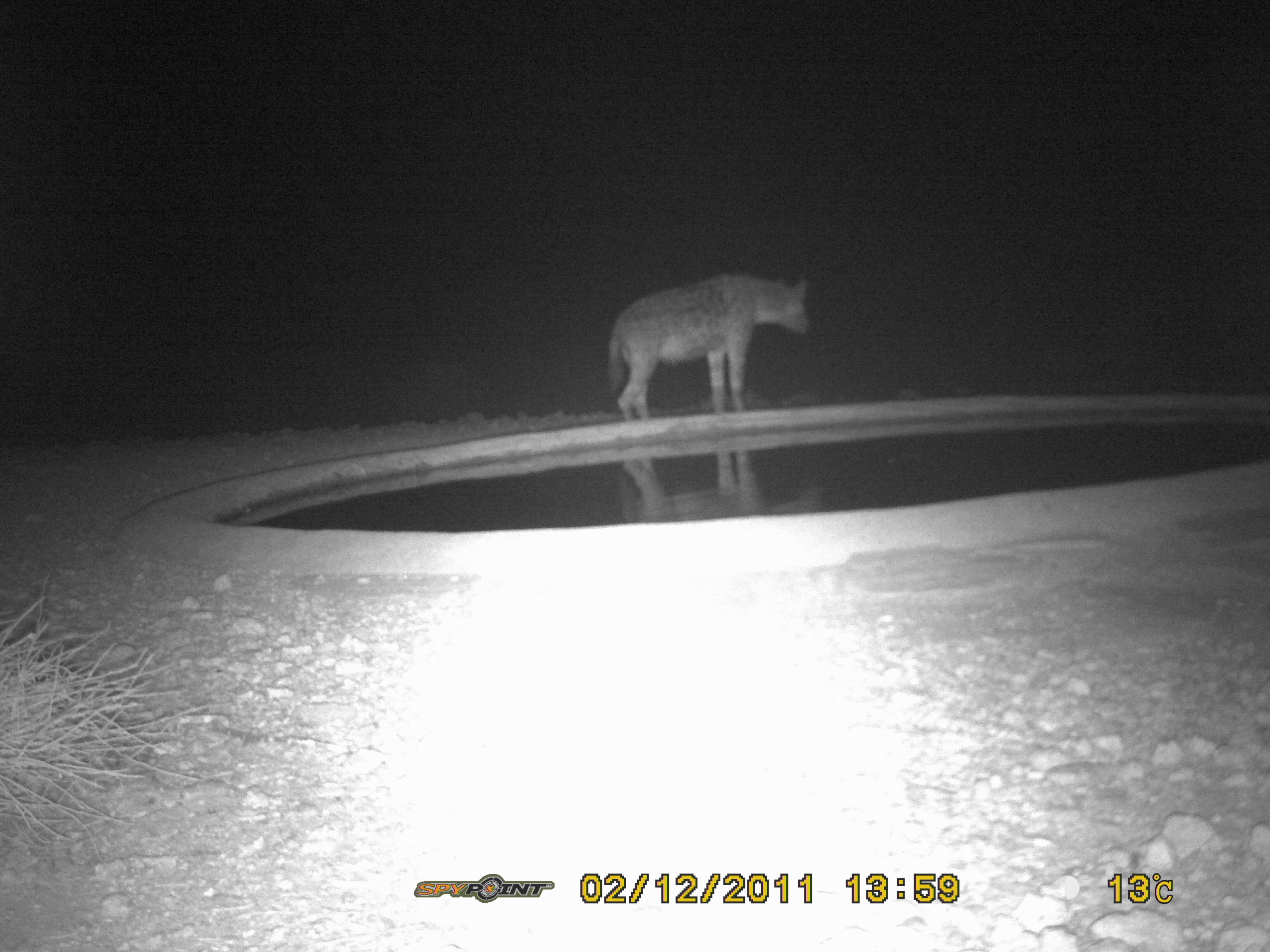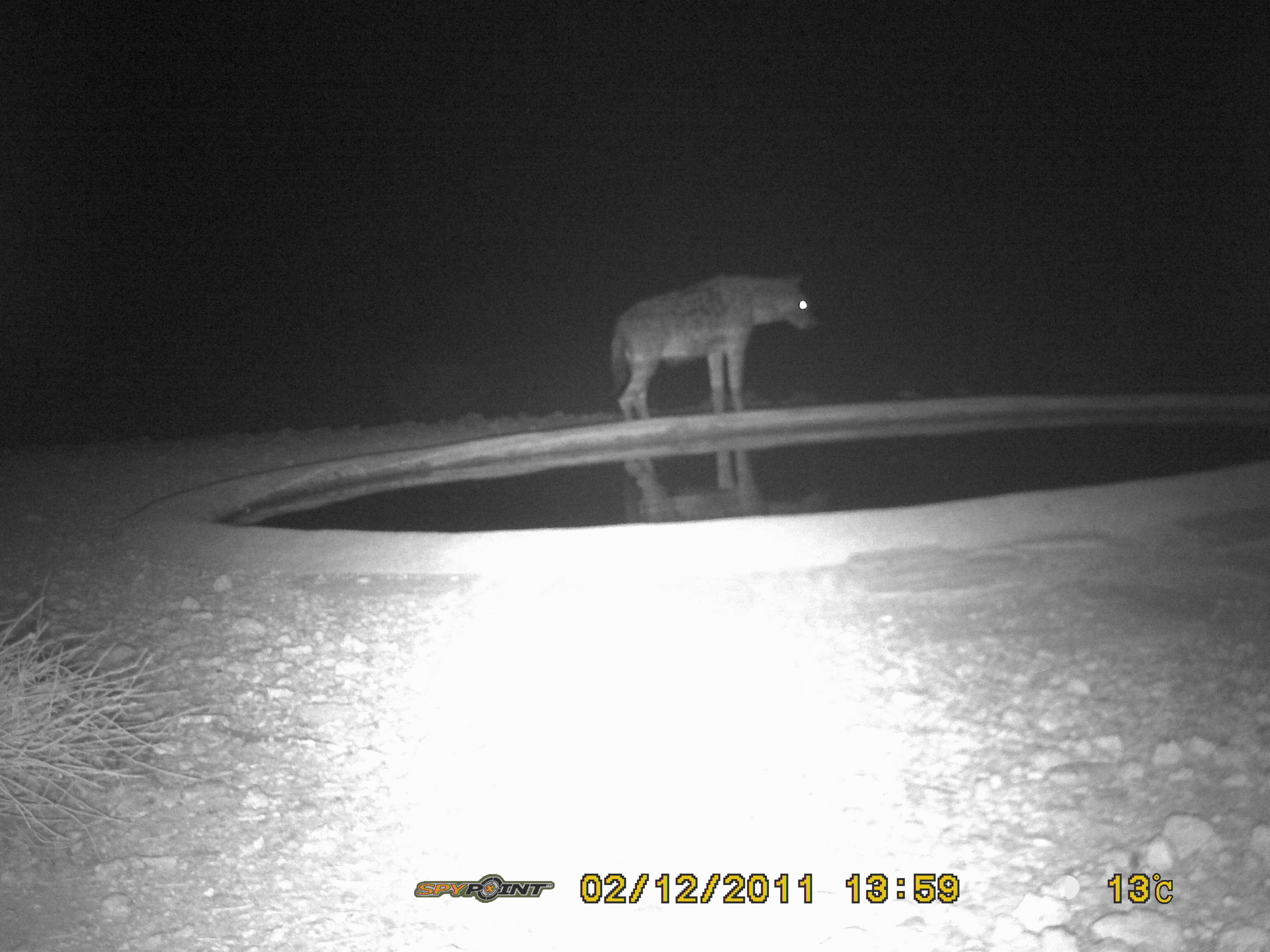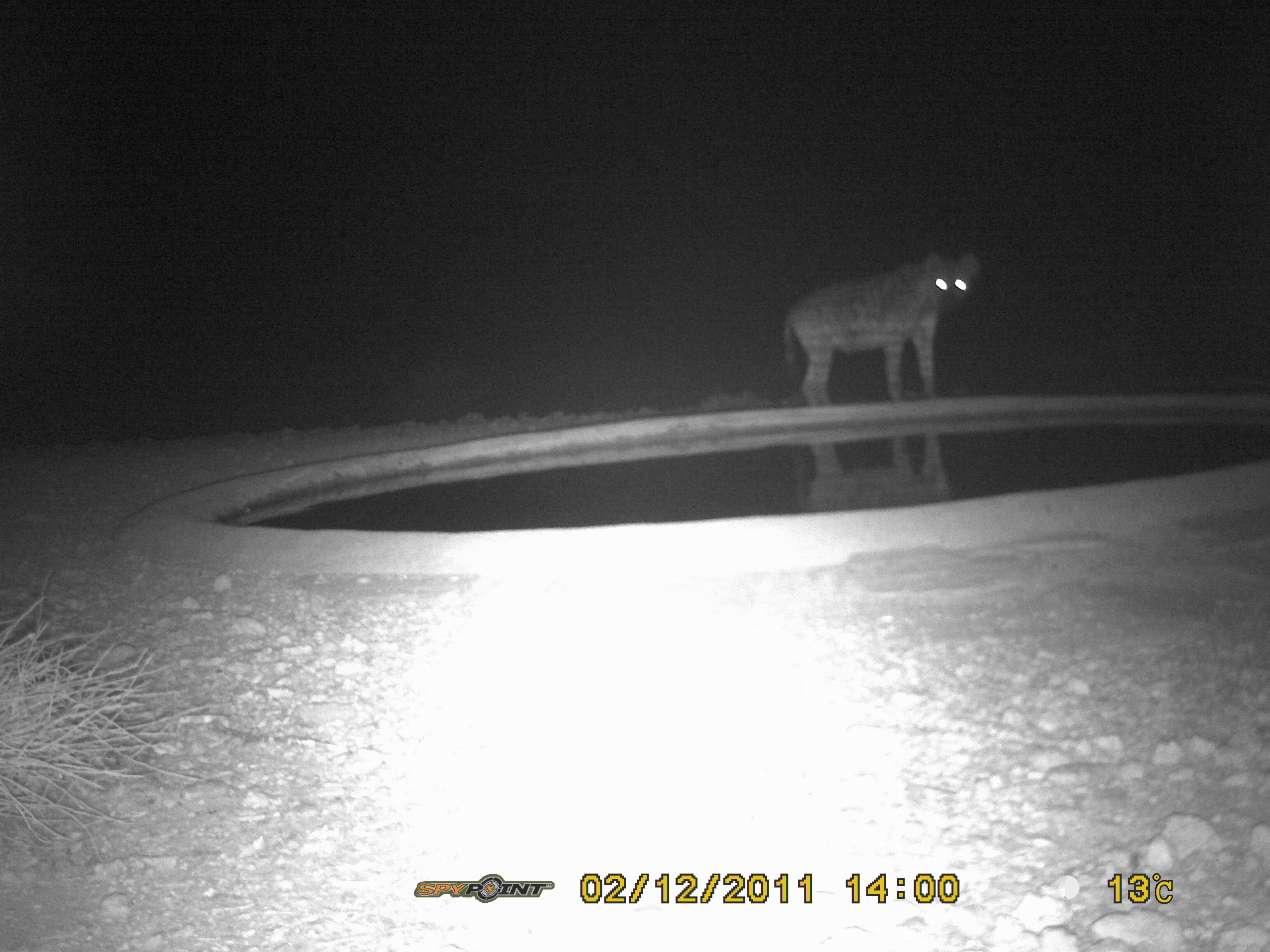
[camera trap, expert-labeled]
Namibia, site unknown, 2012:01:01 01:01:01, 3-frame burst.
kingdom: Animalia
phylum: Chordata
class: Mammalia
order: Carnivora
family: Hyaenidae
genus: Crocuta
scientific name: Crocuta crocuta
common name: spotted hyena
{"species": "Crocuta crocuta (spotted hyena)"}